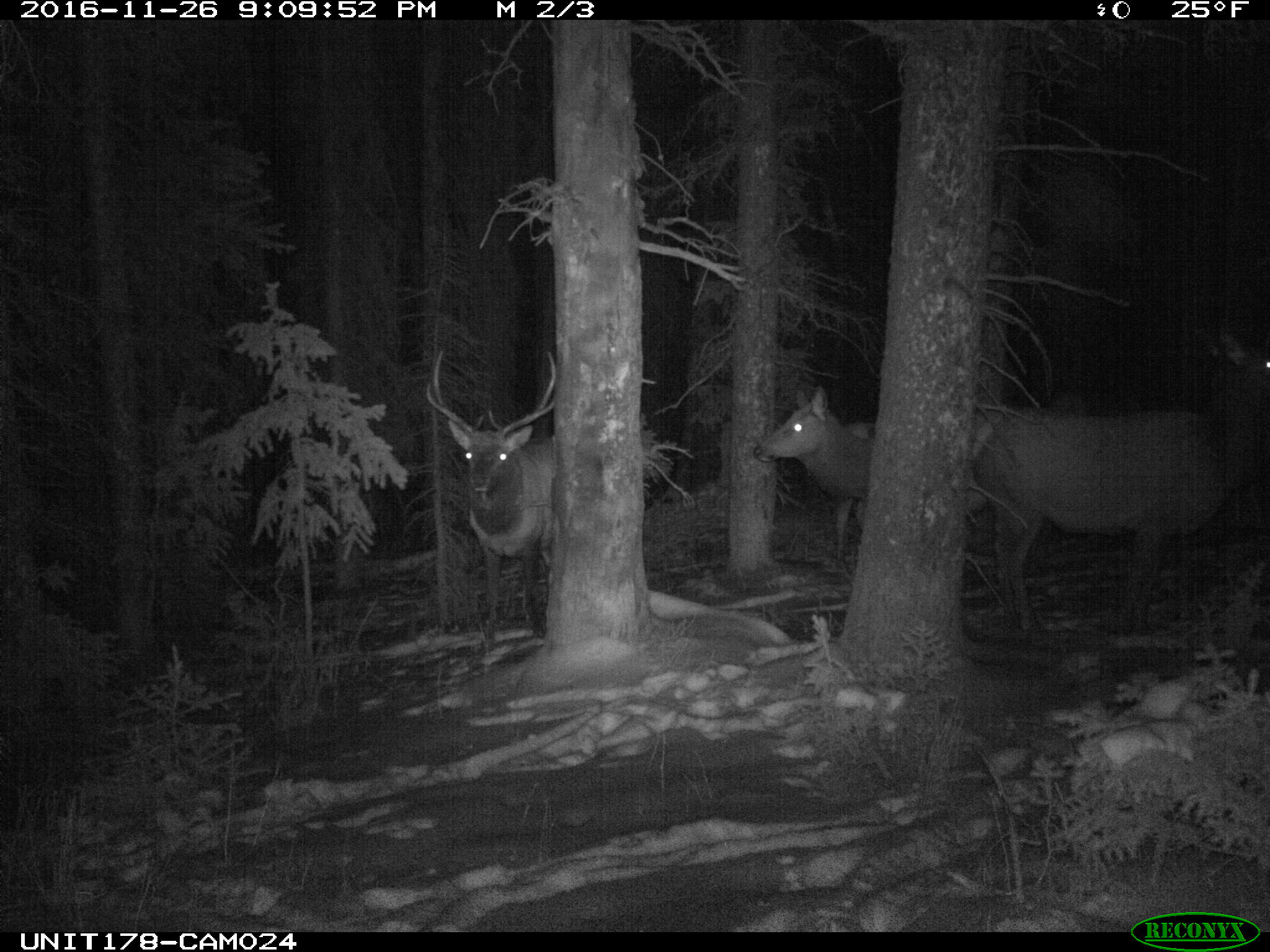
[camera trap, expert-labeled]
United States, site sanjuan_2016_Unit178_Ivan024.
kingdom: Animalia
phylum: Chordata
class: Mammalia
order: Artiodactyla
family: Cervidae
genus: Cervus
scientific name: Cervus elaphus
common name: red deer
Cervus elaphus (red deer).